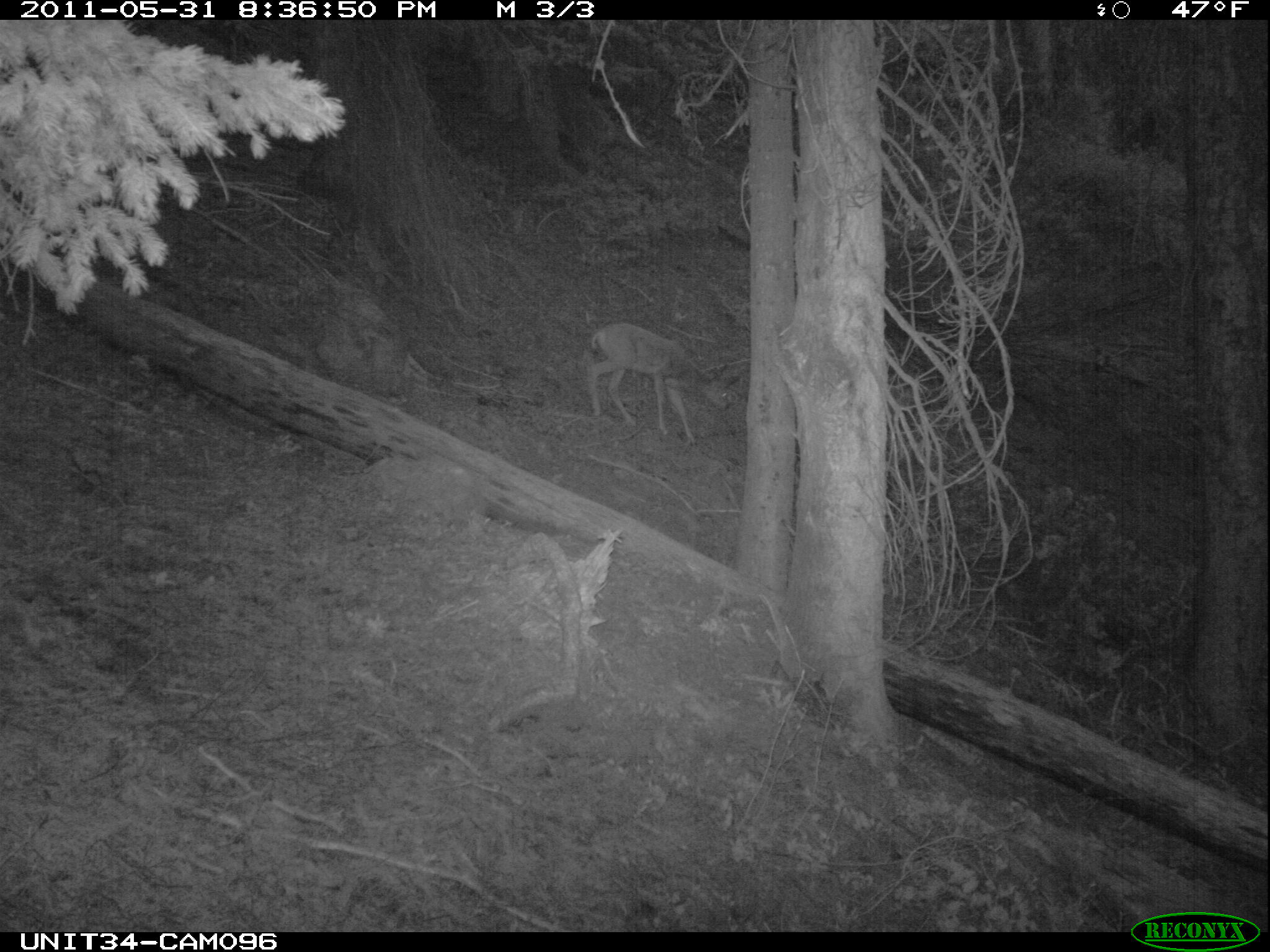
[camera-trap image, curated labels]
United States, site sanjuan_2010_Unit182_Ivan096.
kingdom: Animalia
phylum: Chordata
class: Mammalia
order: Artiodactyla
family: Cervidae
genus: Odocoileus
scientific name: Odocoileus hemionus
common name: mule deer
Odocoileus hemionus (mule deer).